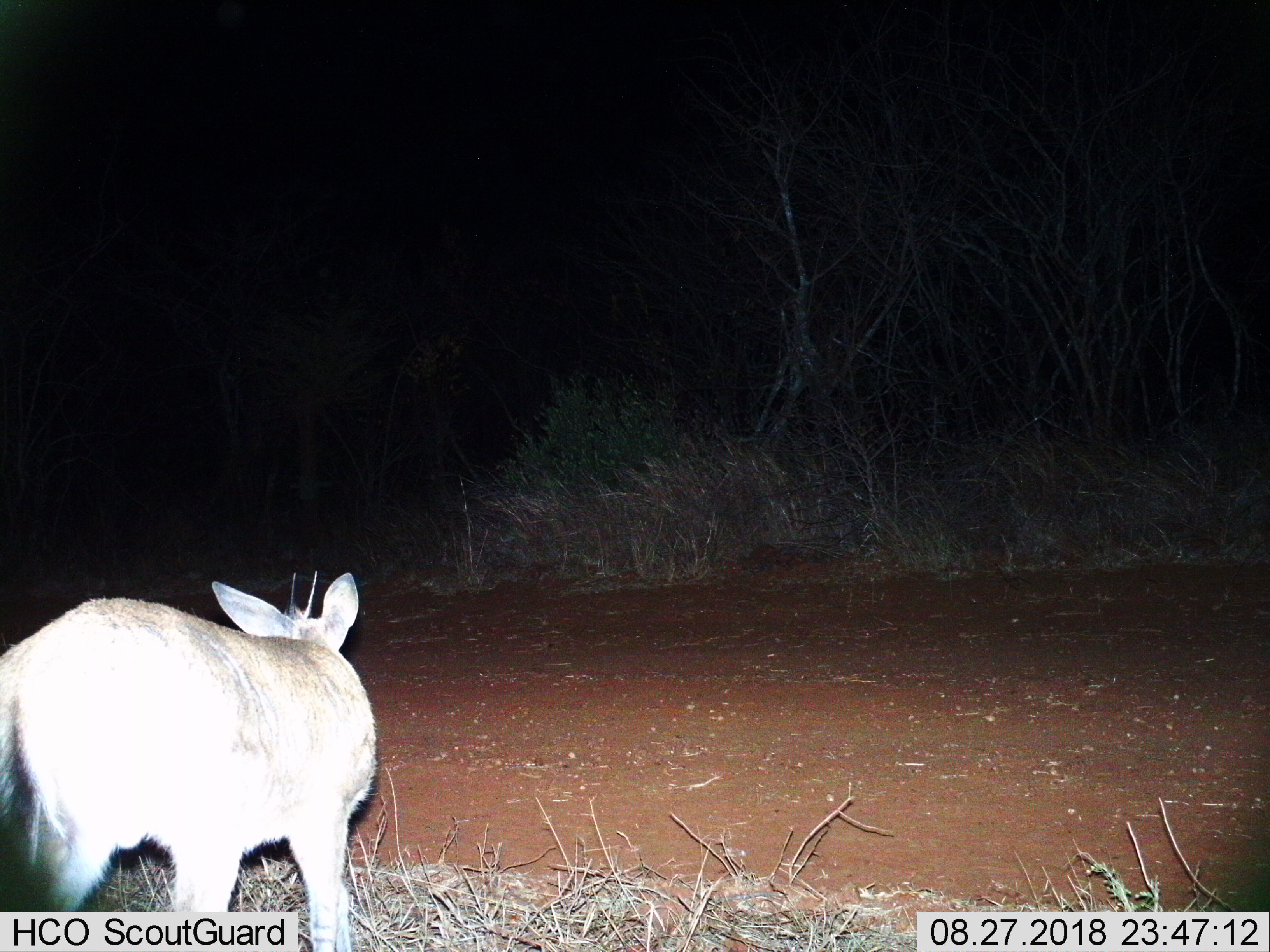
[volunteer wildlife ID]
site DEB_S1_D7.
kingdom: Animalia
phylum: Chordata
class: Mammalia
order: Artiodactyla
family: Bovidae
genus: Sylvicapra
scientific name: Sylvicapra grimmia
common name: common duiker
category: duikercommongrey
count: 1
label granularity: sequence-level